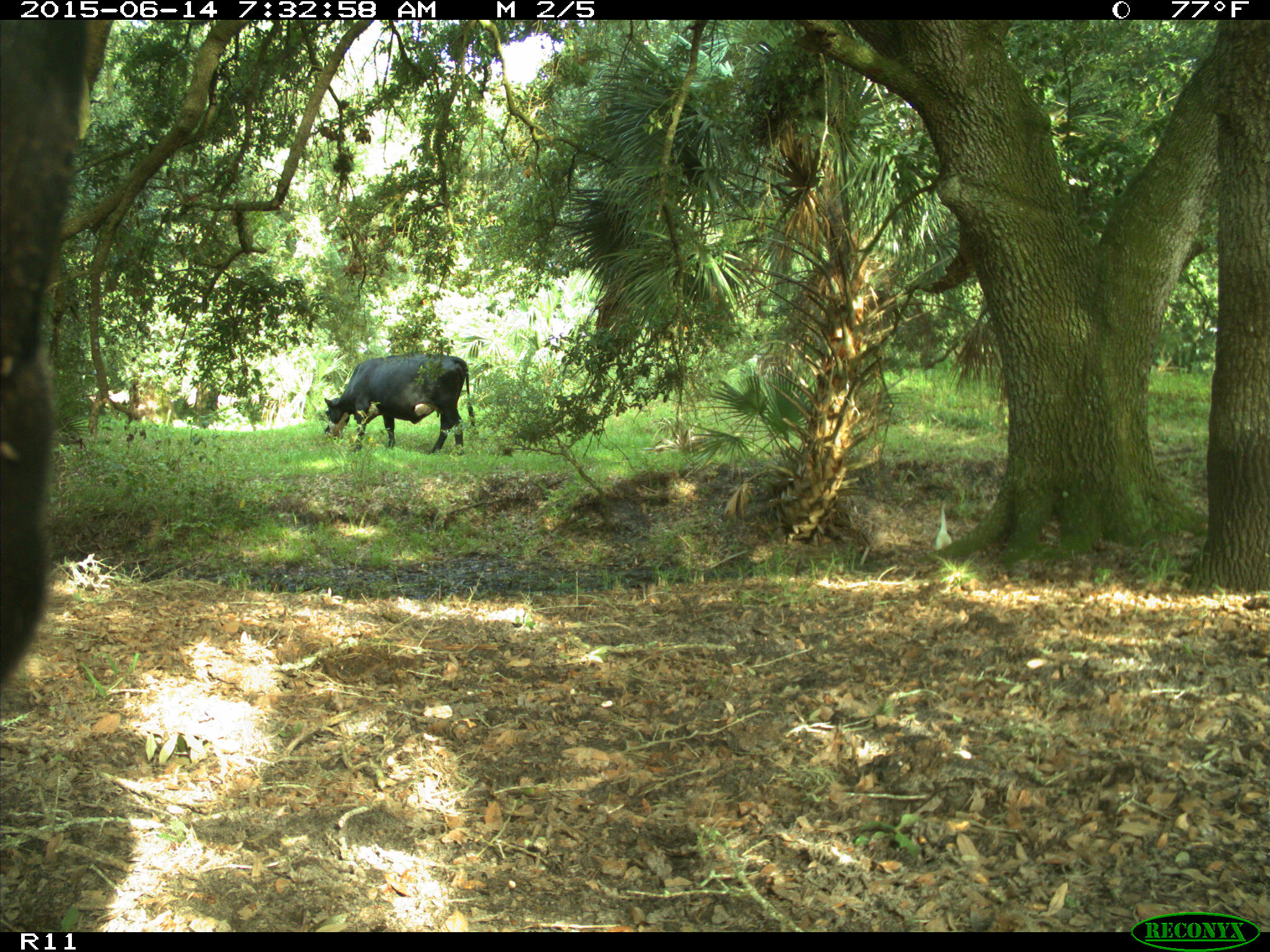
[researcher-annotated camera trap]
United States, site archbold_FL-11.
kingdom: Animalia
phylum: Chordata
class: Mammalia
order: Artiodactyla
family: Bovidae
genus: Bos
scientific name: Bos taurus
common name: domestic cow